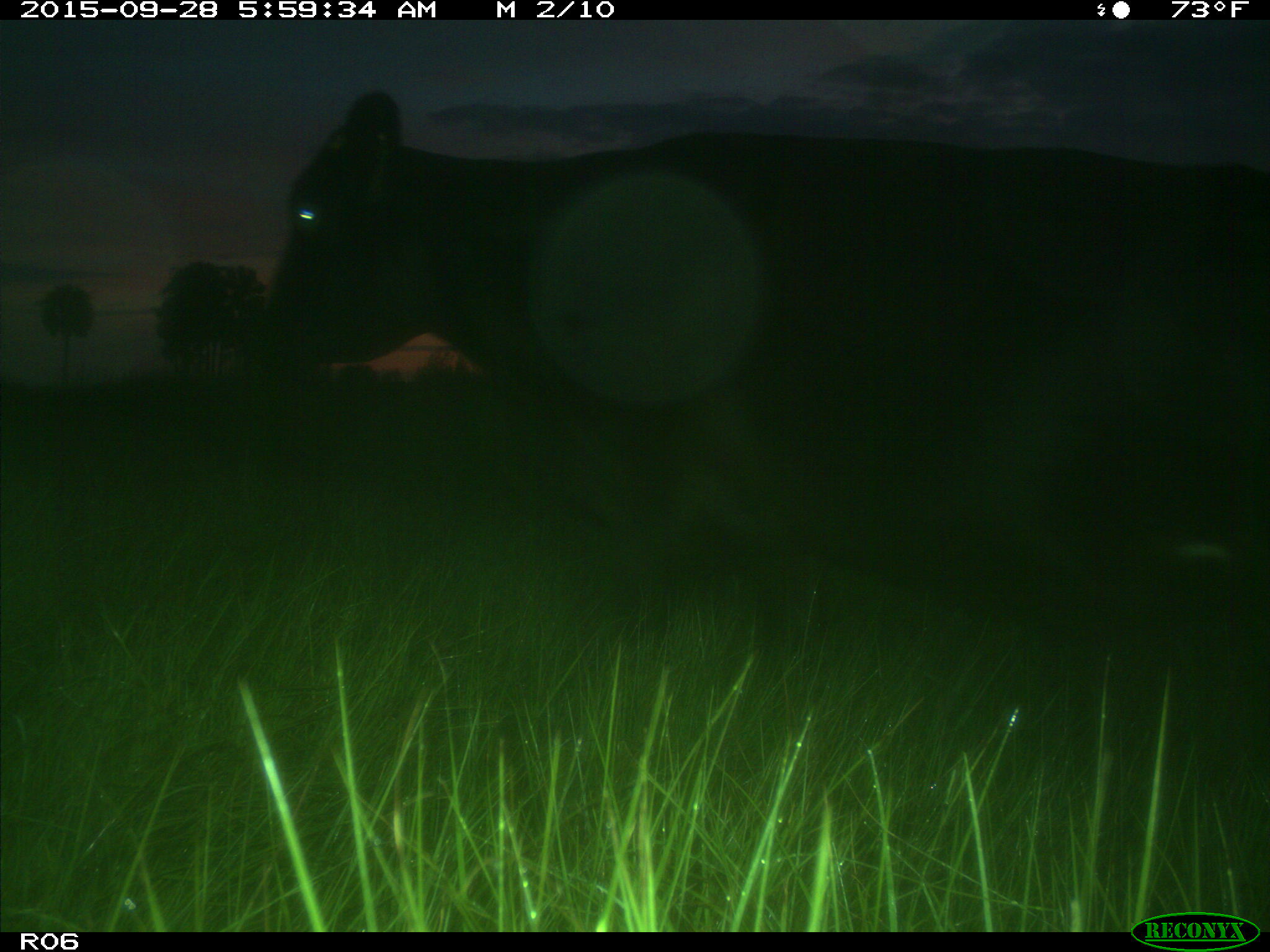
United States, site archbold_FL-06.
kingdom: Animalia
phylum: Chordata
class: Mammalia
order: Artiodactyla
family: Bovidae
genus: Bos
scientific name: Bos taurus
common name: domestic cow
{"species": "Bos taurus (domestic cow)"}